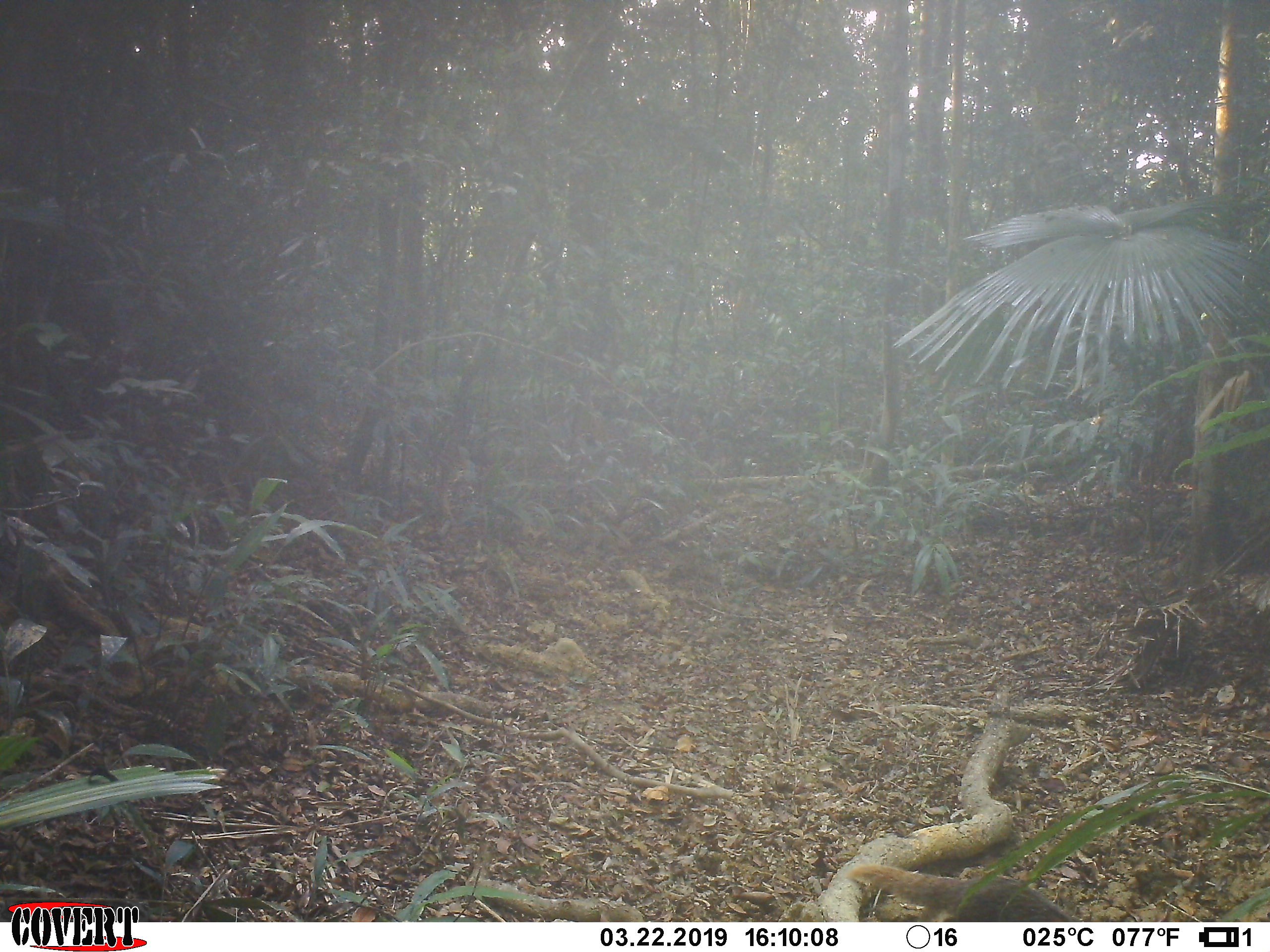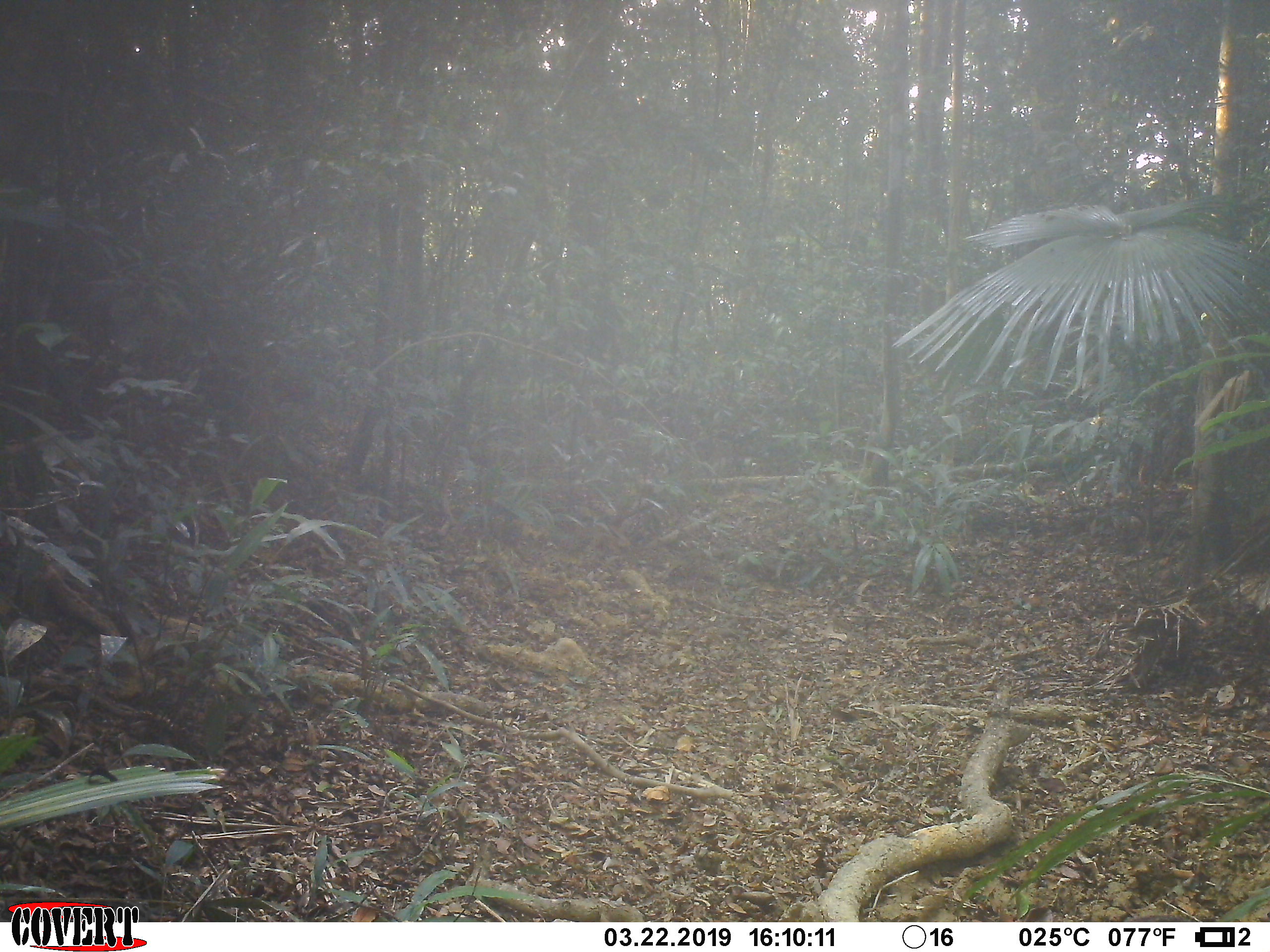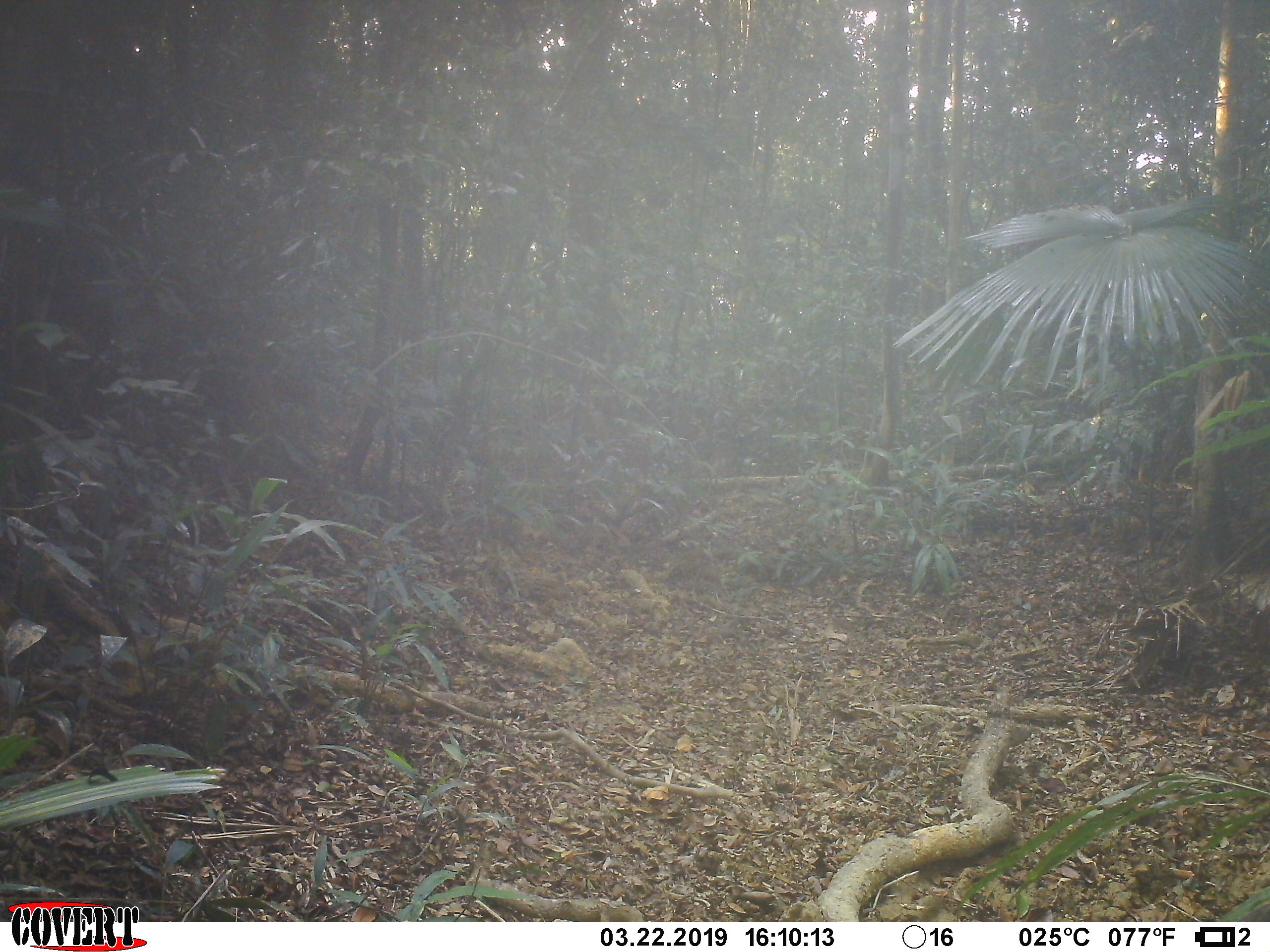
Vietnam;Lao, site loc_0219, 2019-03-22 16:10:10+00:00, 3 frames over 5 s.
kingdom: Animalia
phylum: Chordata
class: Mammalia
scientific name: Mammalia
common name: mammal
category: unidentified small mammal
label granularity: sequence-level